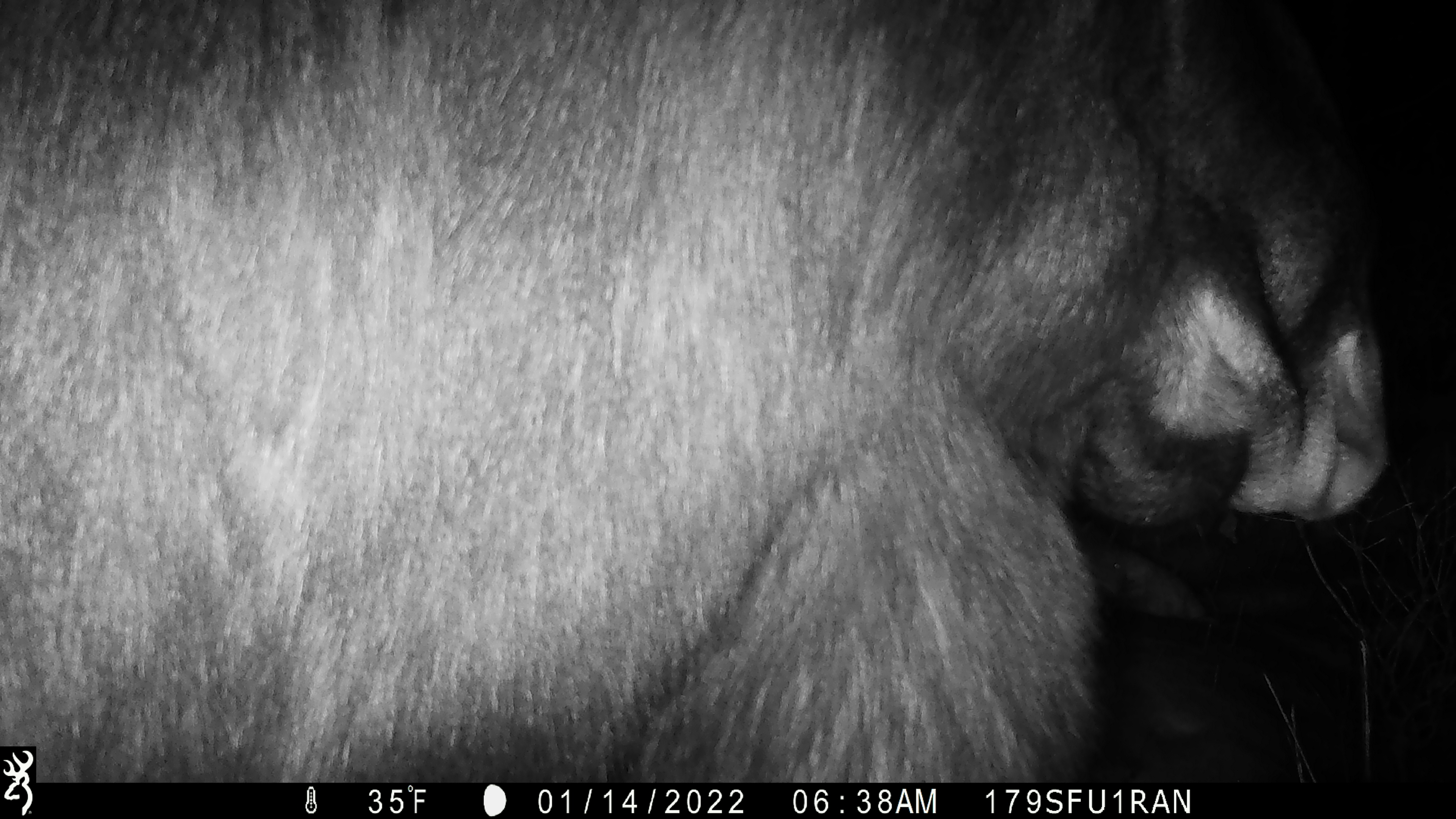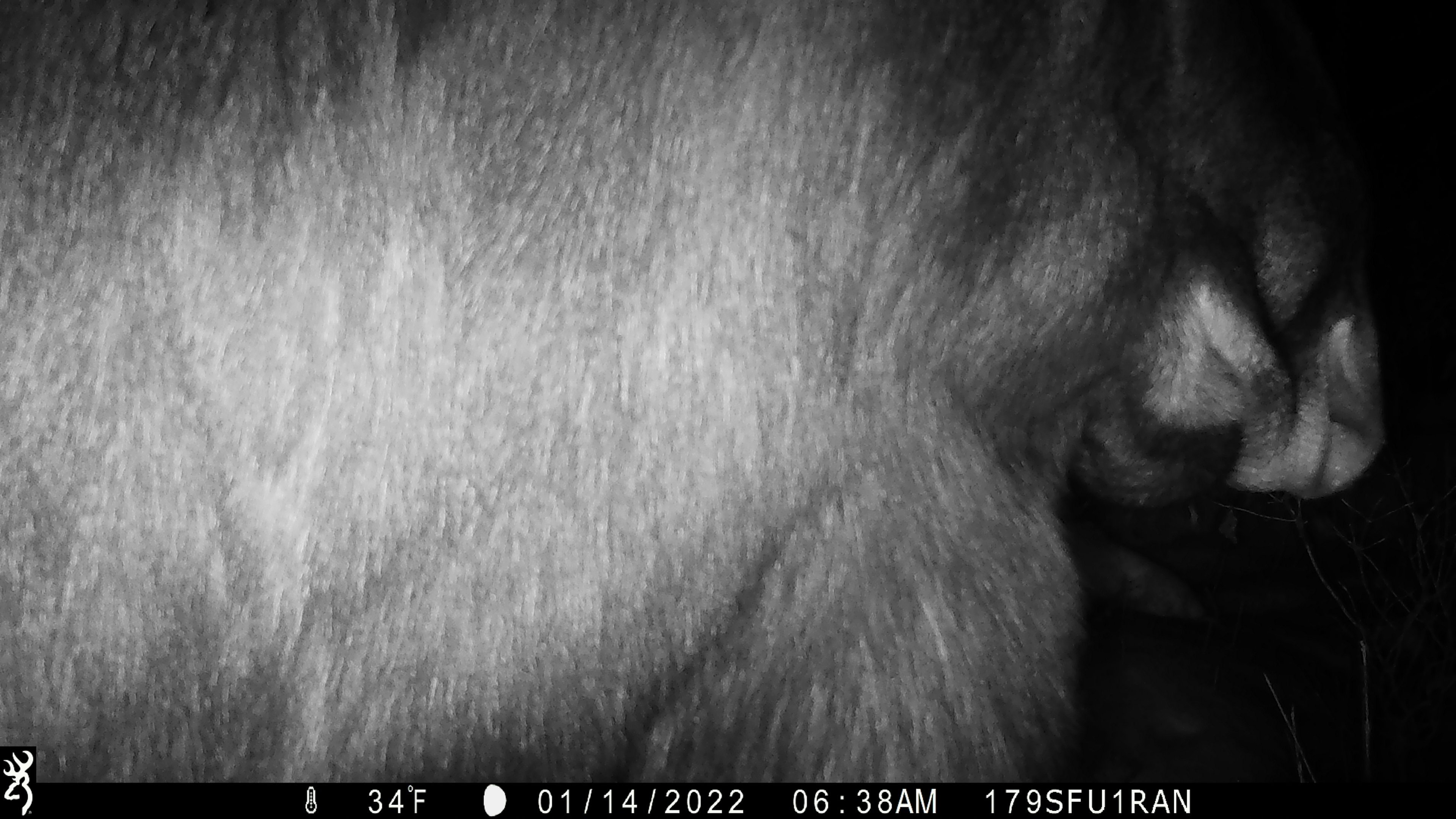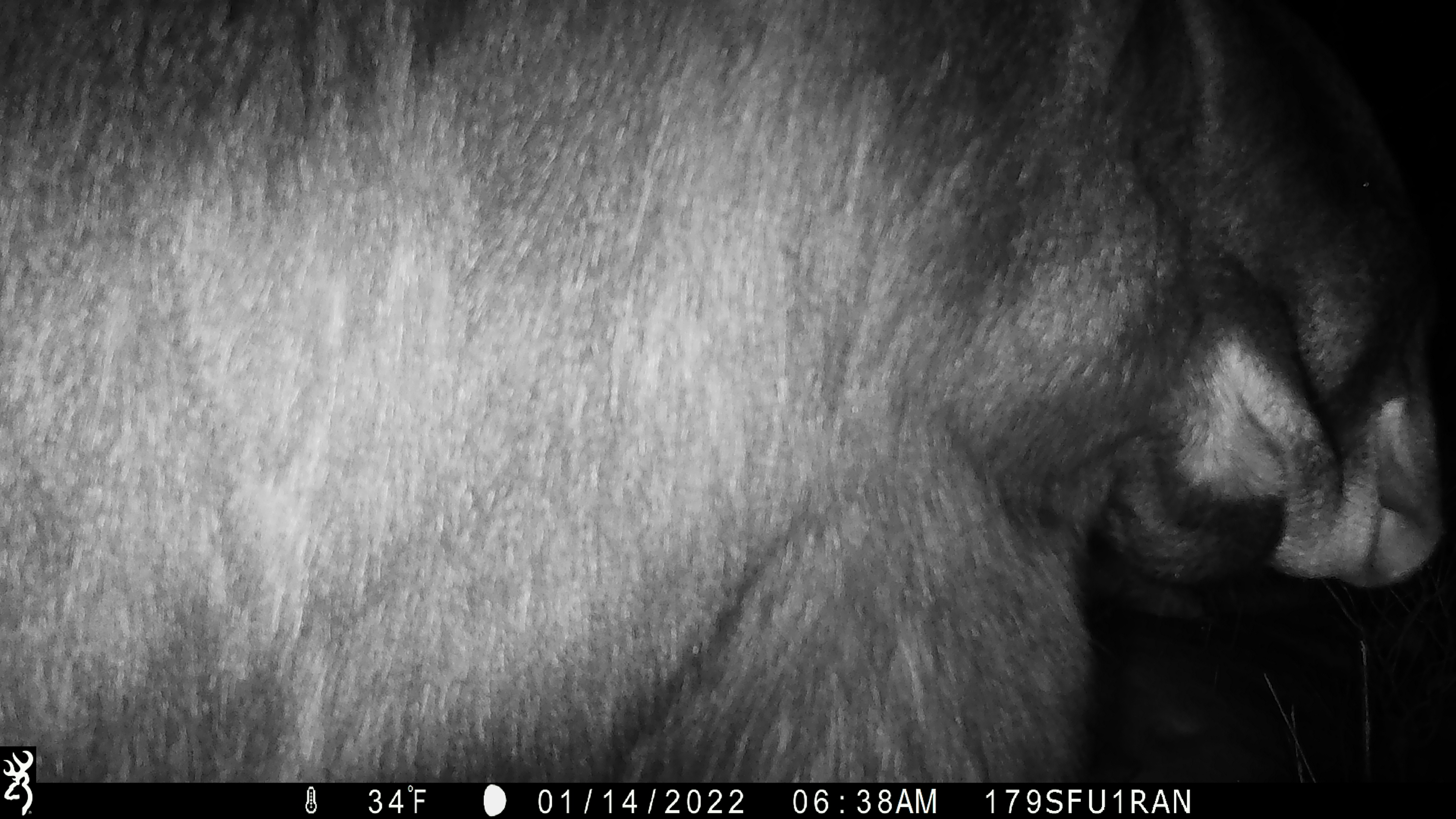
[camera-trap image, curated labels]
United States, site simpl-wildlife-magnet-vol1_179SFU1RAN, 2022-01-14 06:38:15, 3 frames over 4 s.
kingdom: Animalia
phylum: Chordata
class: Mammalia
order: Artiodactyla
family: Cervidae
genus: Alces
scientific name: Alces alces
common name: moose